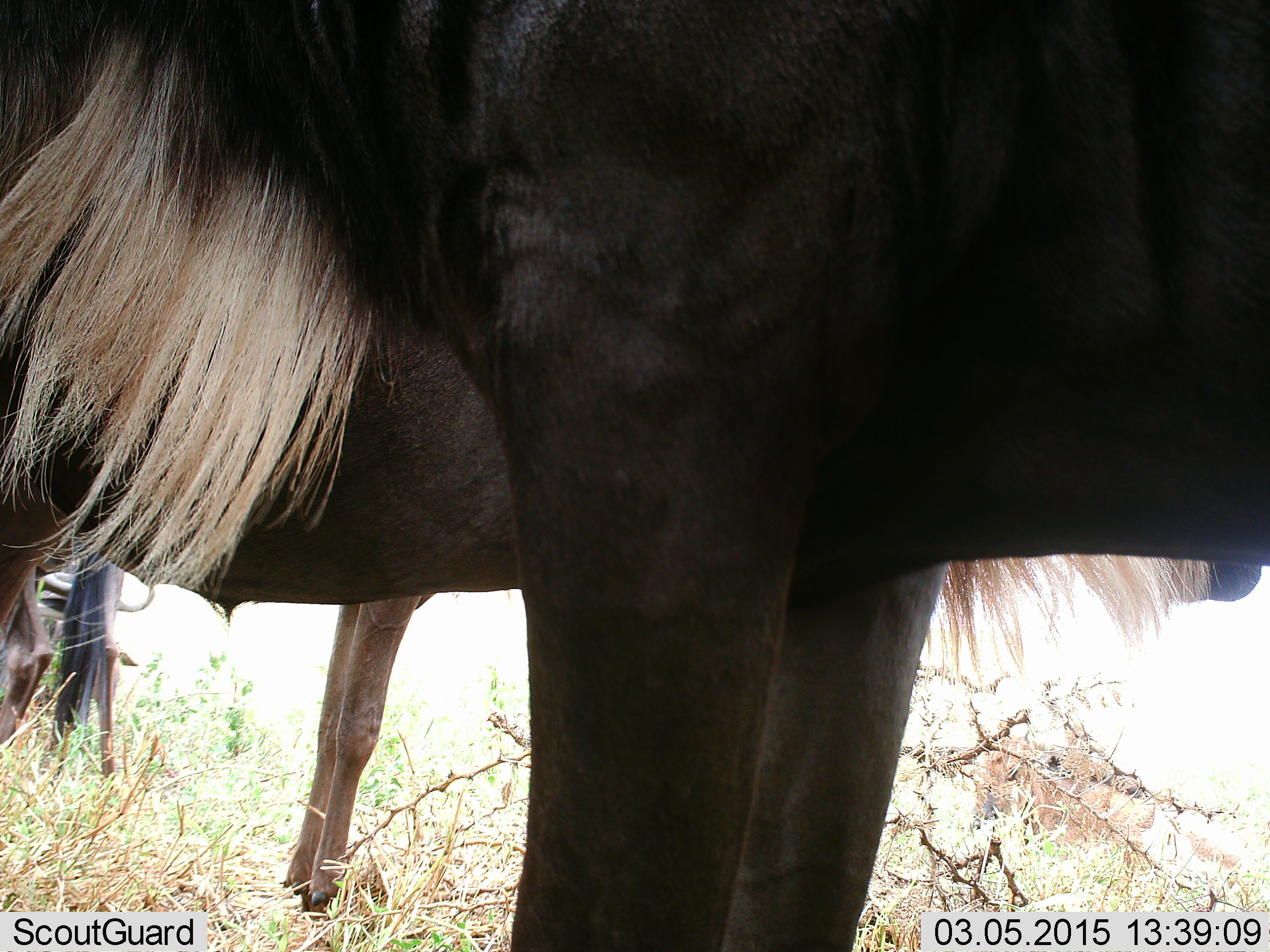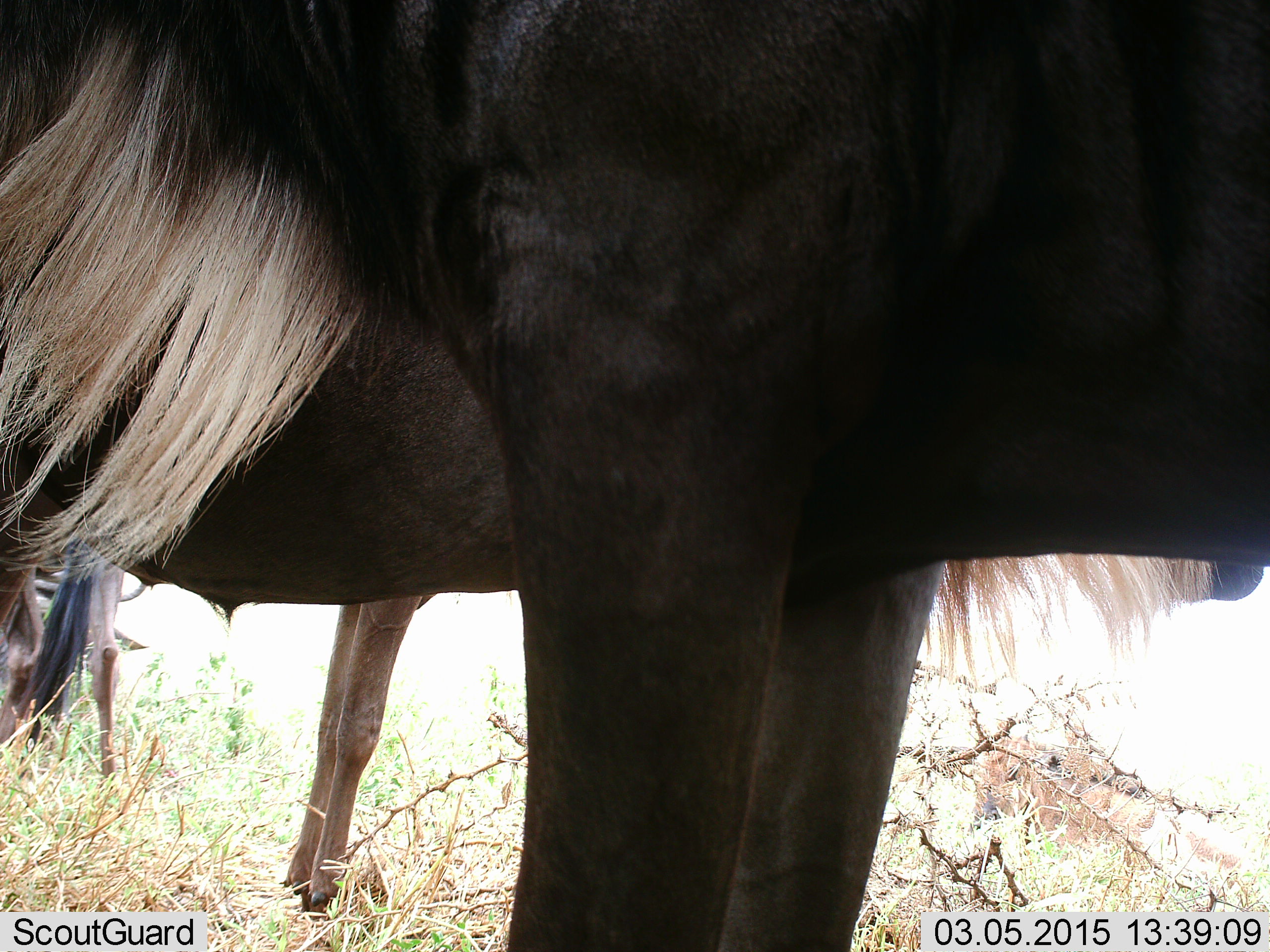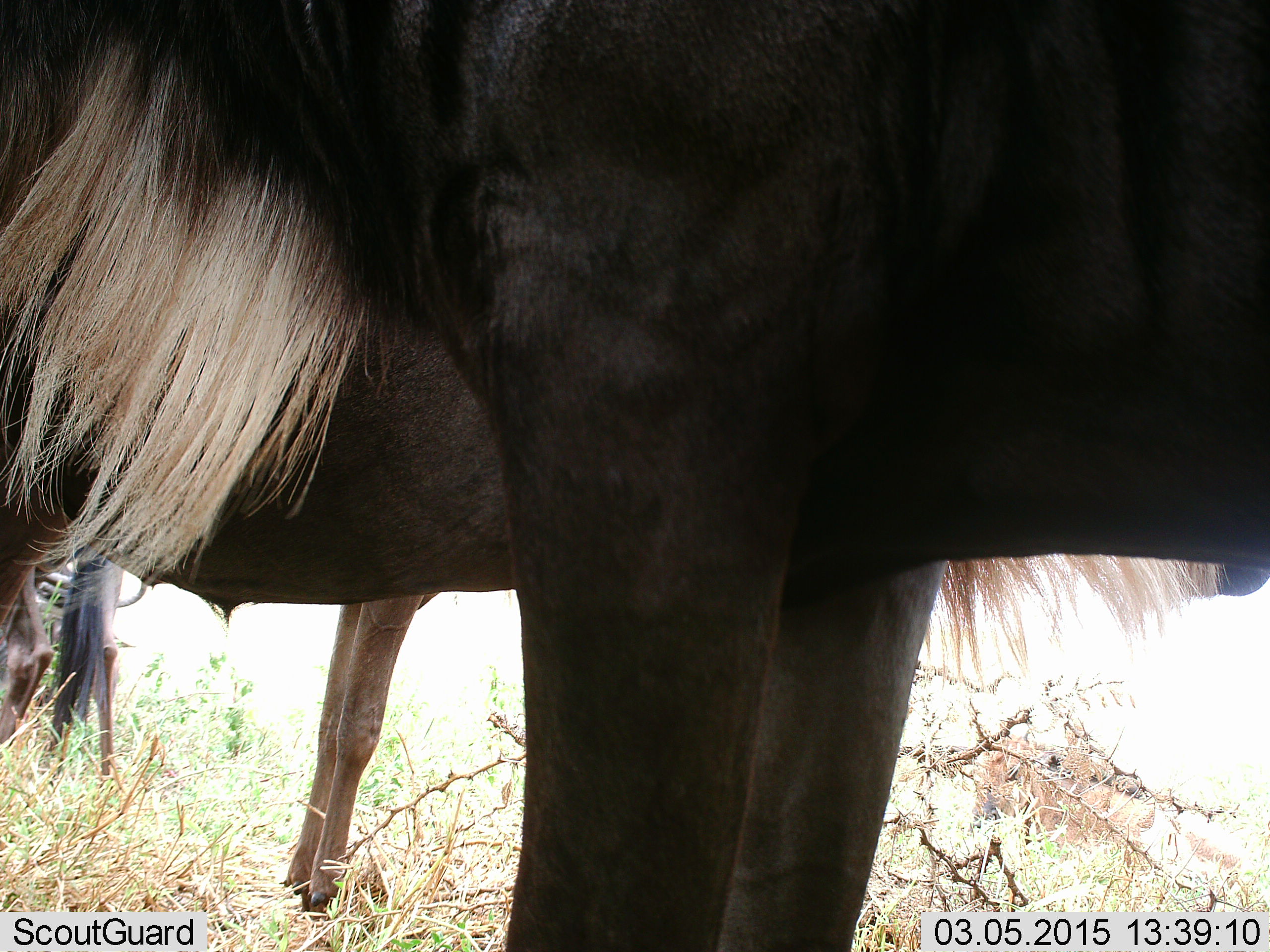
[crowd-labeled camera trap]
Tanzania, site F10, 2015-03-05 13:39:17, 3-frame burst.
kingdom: Animalia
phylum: Chordata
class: Mammalia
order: Artiodactyla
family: Bovidae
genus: Connochaetes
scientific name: Connochaetes taurinus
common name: blue wildebeest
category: wildebeest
Wildebeest (blue wildebeest) (Connochaetes taurinus), count 3. Behavior (volunteer vote fractions): standing 100%, resting 10%, moving 0%, interacting 0%. Young present (vote fraction): 10%. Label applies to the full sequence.